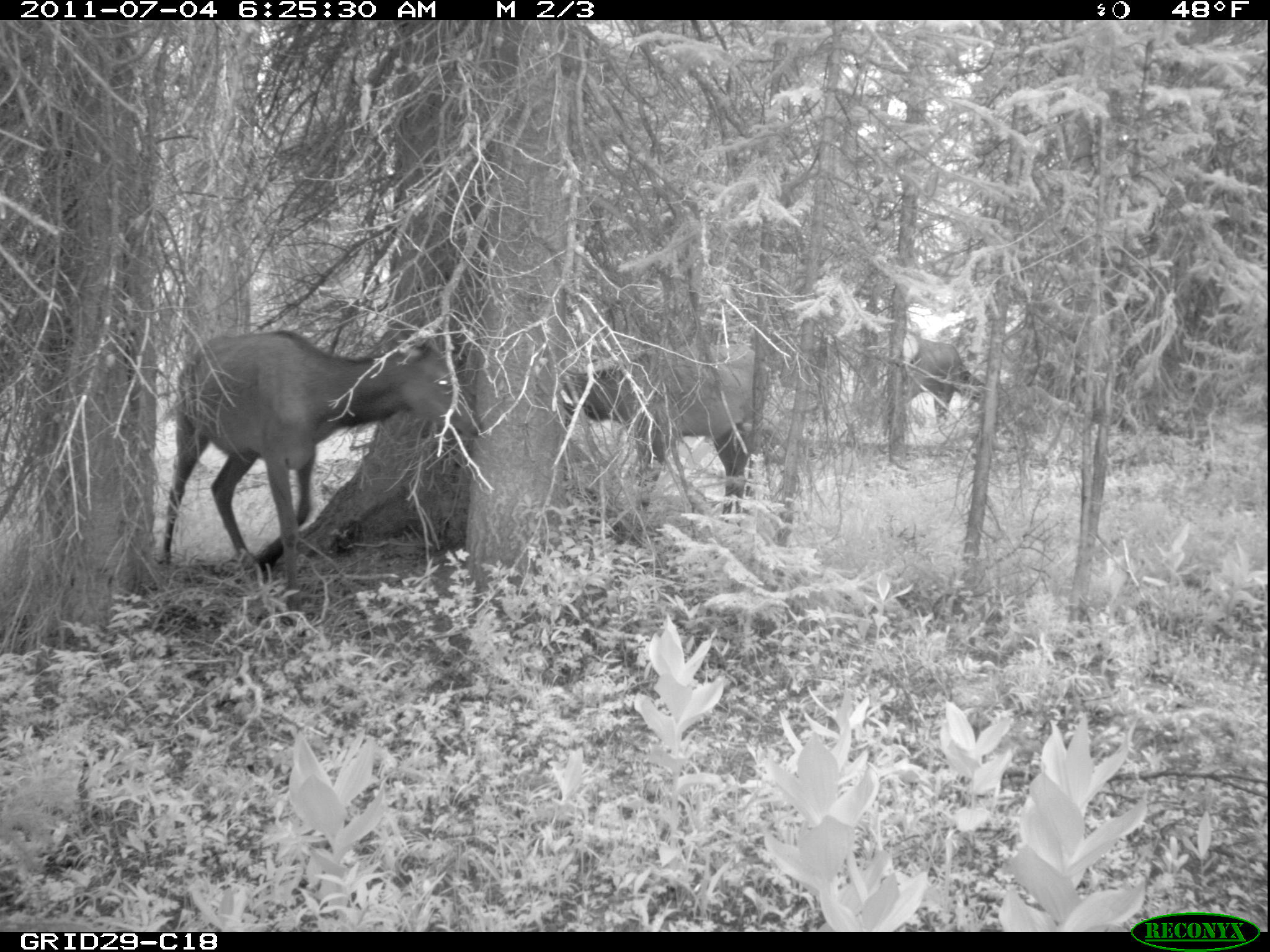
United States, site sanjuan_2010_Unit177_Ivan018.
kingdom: Animalia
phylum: Chordata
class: Mammalia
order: Artiodactyla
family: Cervidae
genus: Cervus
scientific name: Cervus elaphus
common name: red deer